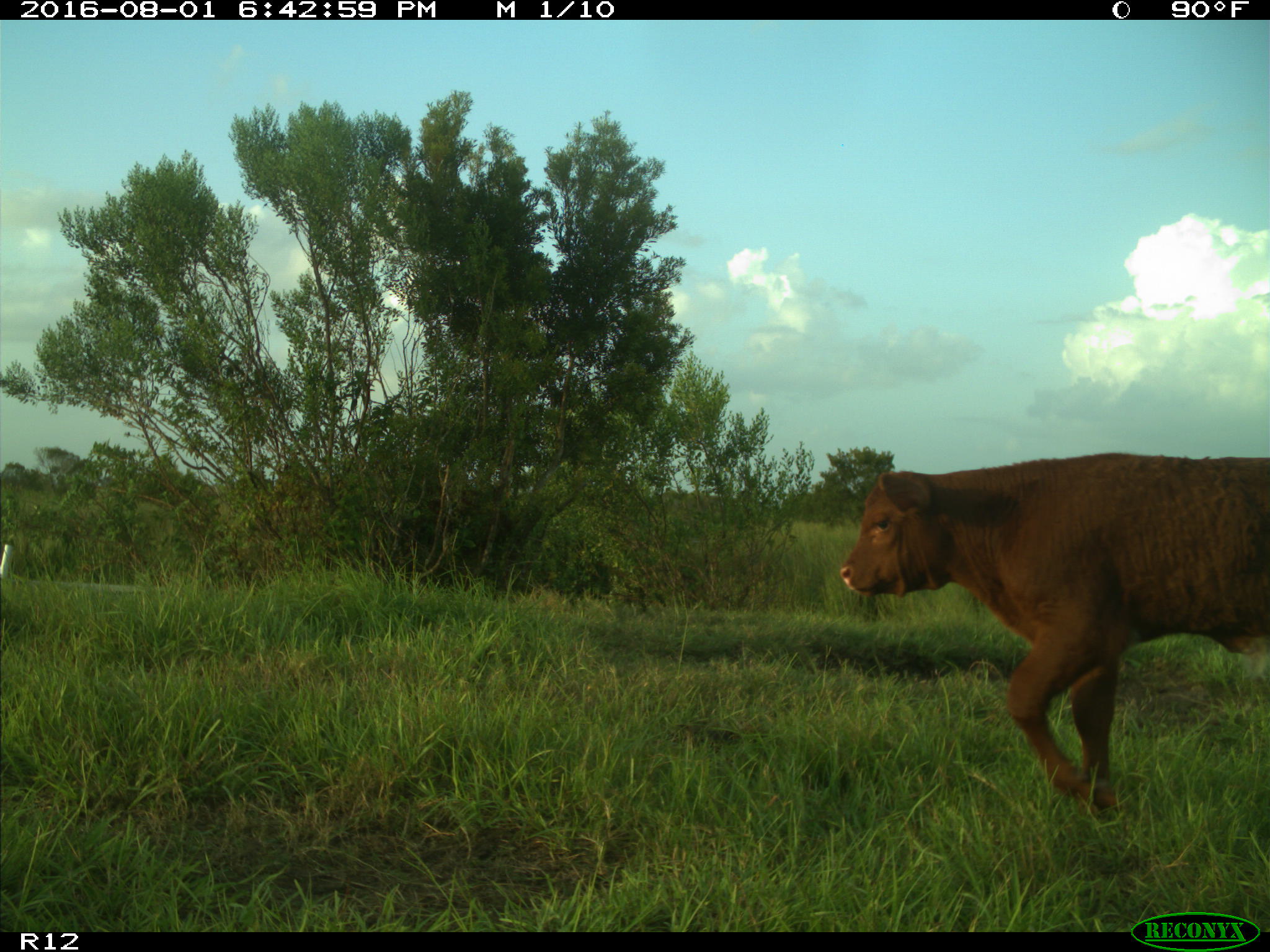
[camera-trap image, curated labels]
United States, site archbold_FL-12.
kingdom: Animalia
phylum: Chordata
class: Mammalia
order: Artiodactyla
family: Bovidae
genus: Bos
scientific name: Bos taurus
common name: domestic cow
Bos taurus (domestic cow).